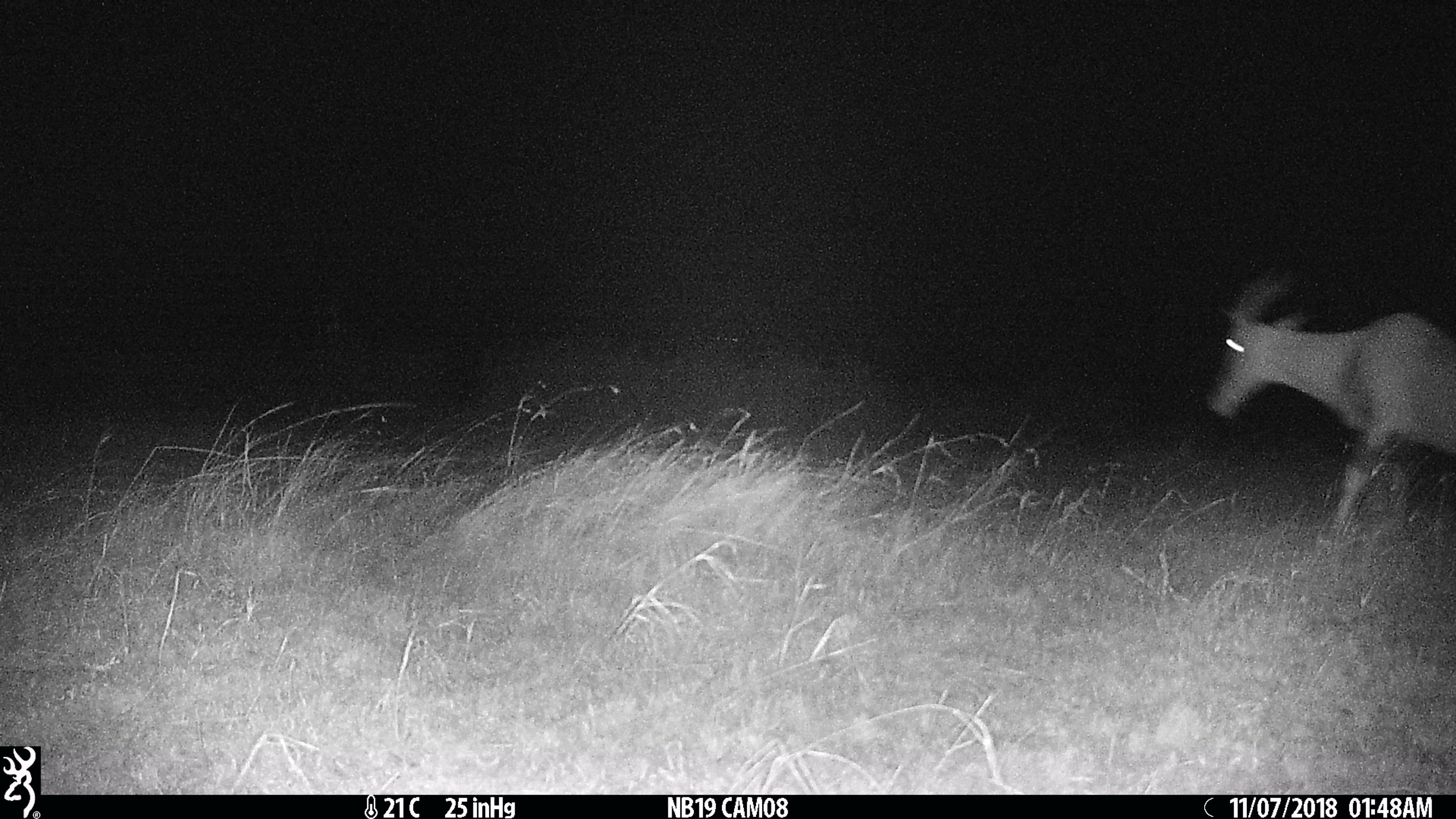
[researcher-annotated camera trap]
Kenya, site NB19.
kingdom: Animalia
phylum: Chordata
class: Mammalia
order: Artiodactyla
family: Bovidae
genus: Damaliscus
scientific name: Damaliscus lunatus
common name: topi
Topi (Damaliscus lunatus).